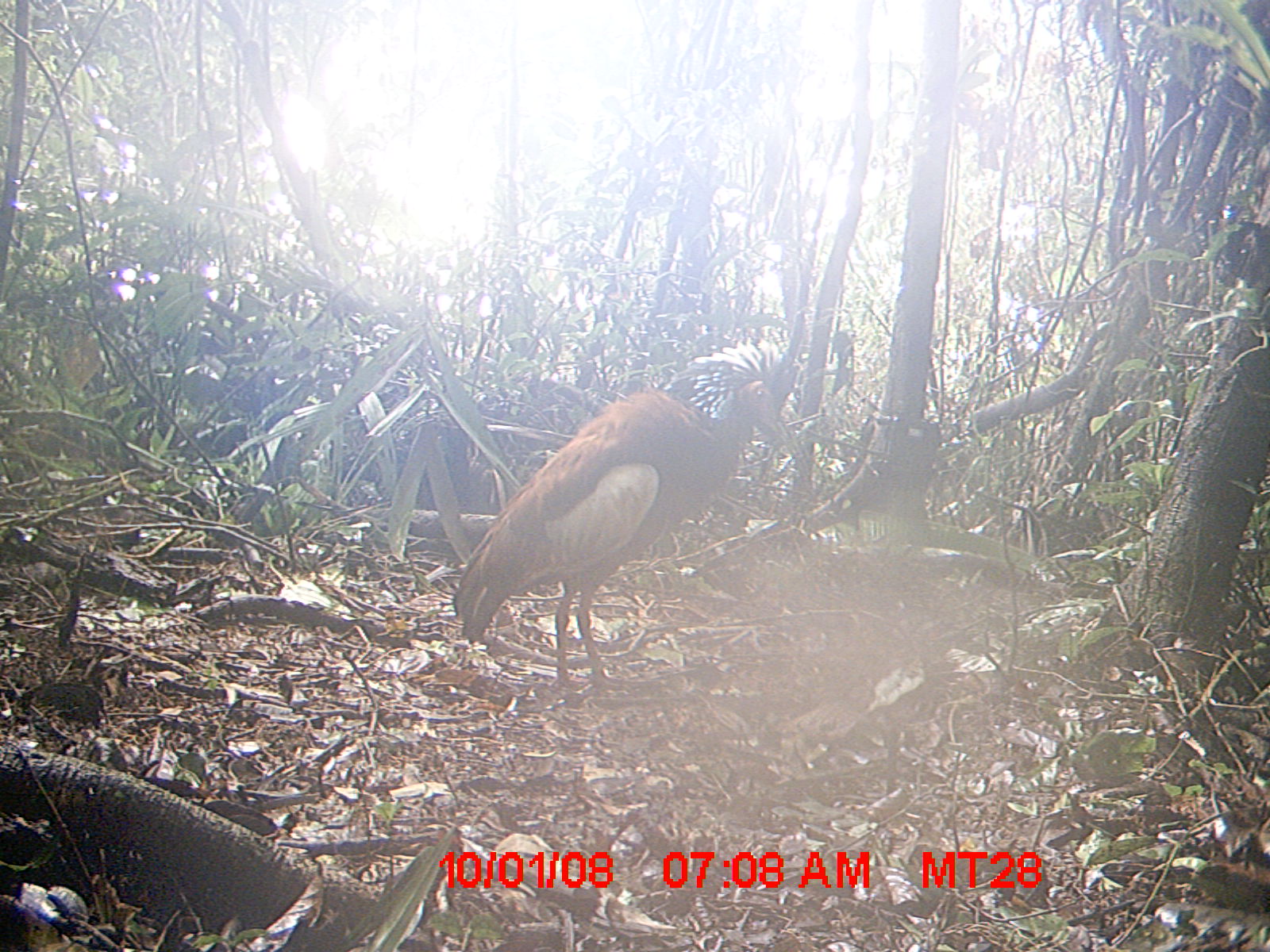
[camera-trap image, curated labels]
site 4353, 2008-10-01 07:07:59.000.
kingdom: Animalia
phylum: Chordata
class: Aves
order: Cuculiformes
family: Cuculidae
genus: Coua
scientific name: Coua serriana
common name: red-breasted coua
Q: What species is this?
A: Coua serriana (red-breasted coua).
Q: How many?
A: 1.